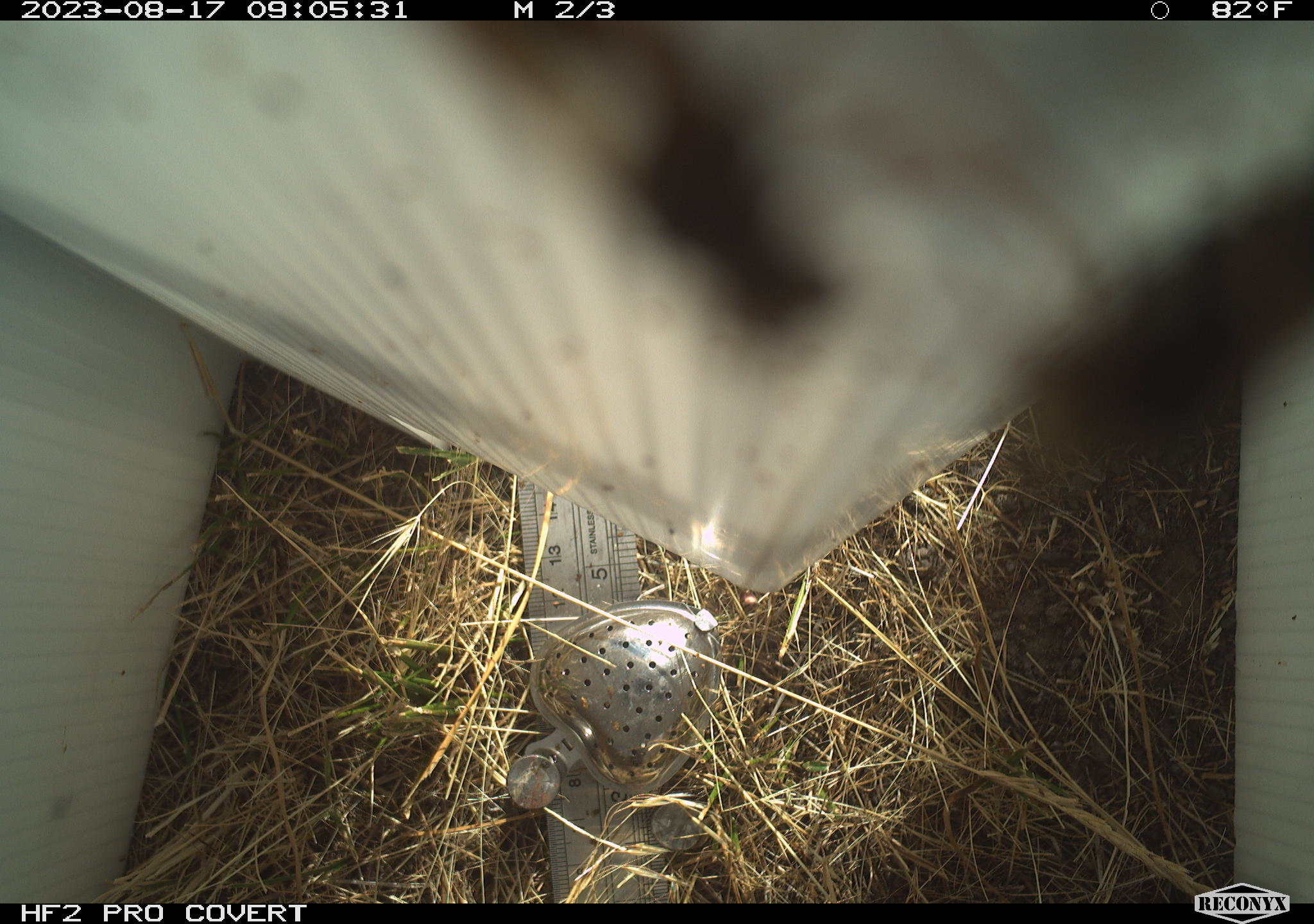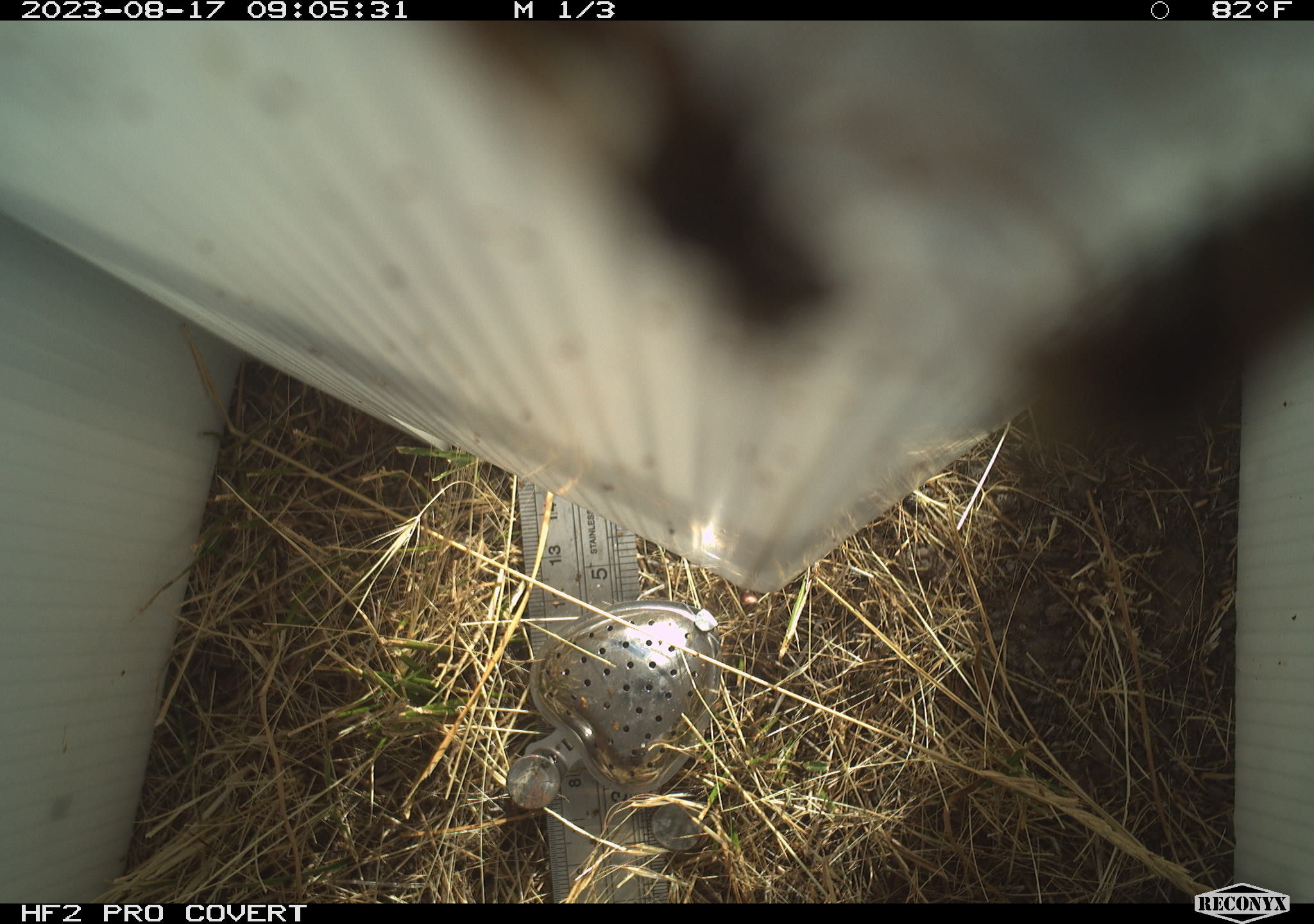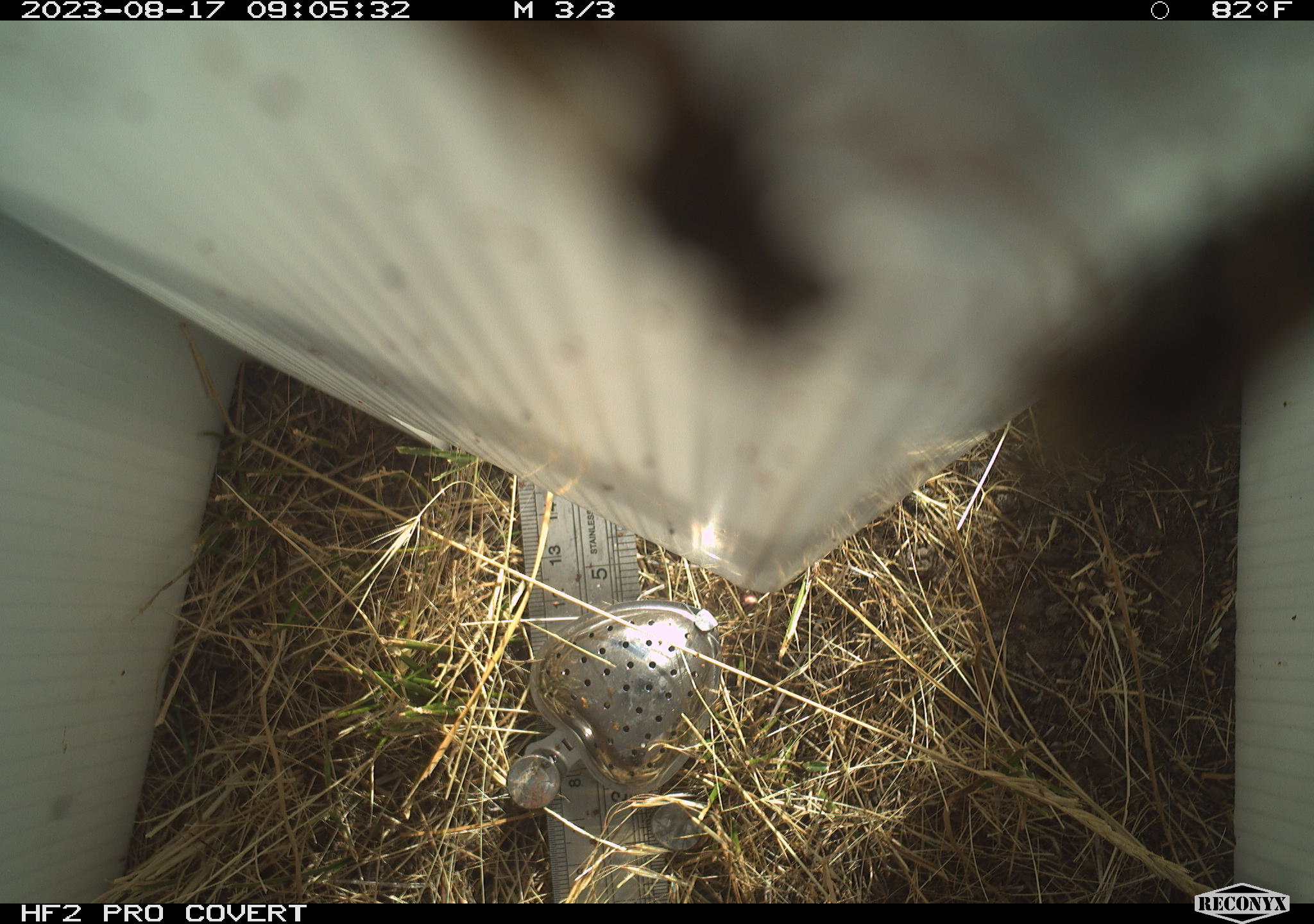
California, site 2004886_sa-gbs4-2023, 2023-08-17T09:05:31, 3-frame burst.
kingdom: Animalia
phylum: Arthropoda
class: Insecta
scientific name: Insecta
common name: insect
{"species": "insect (Insecta)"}